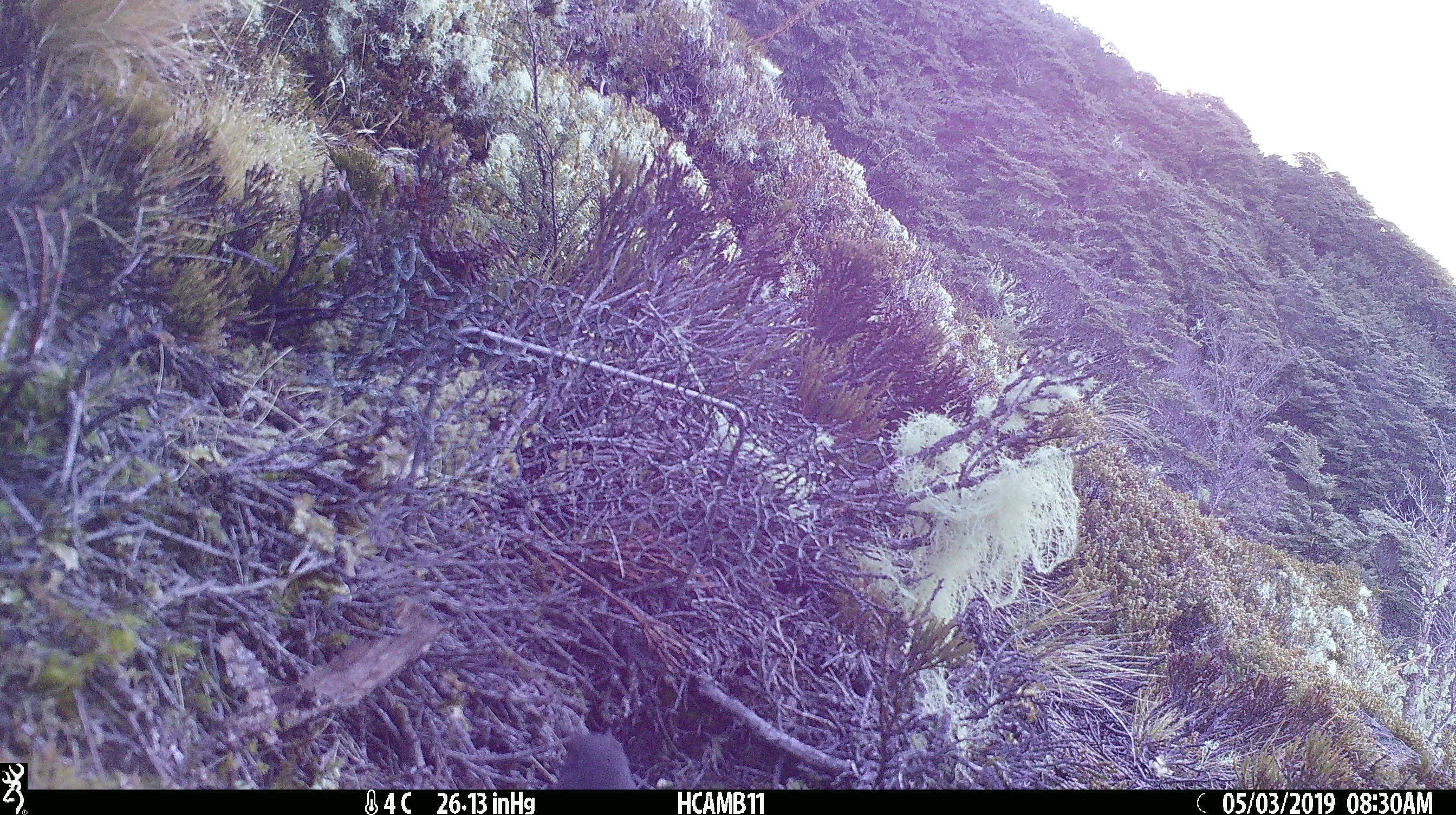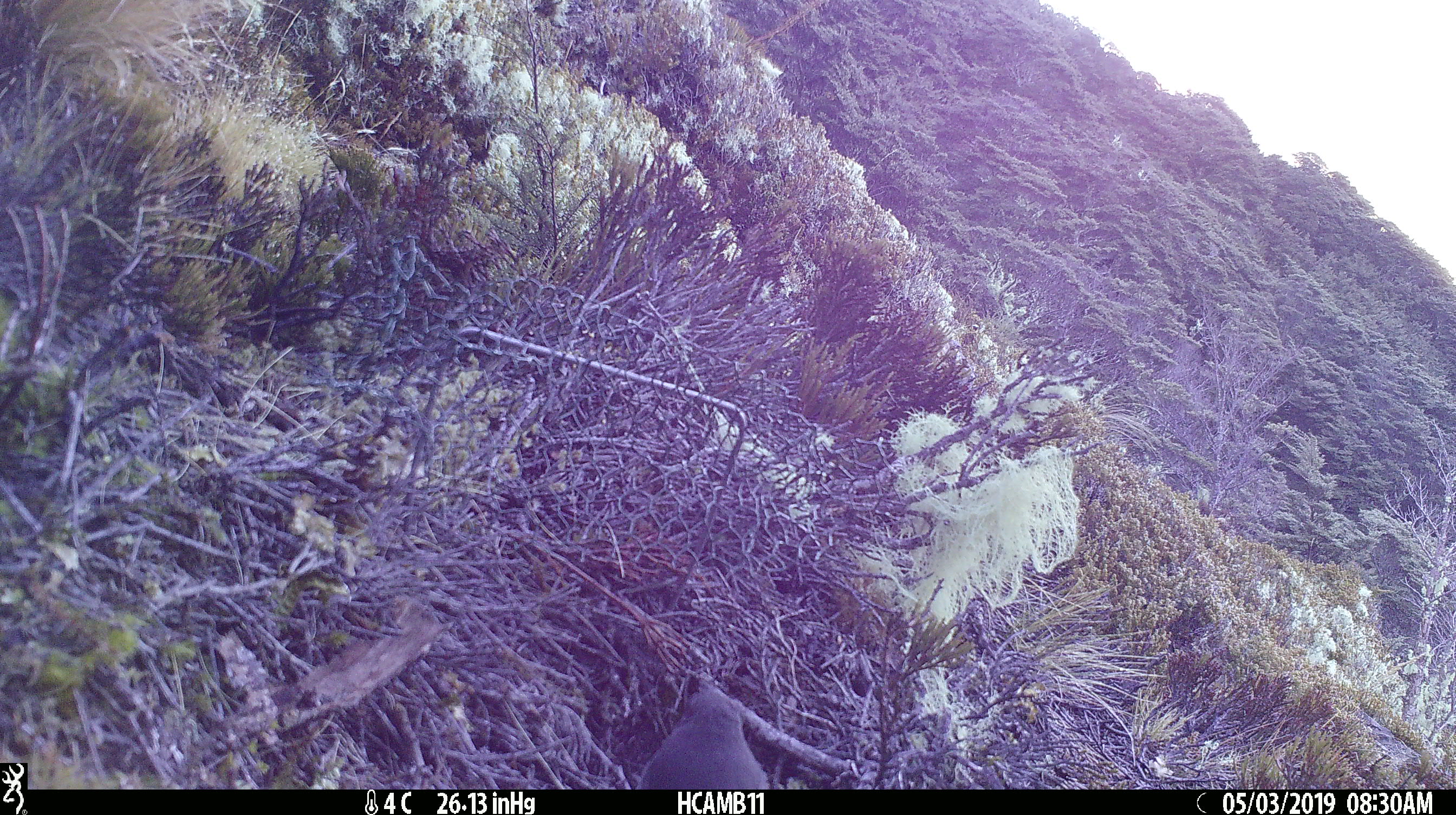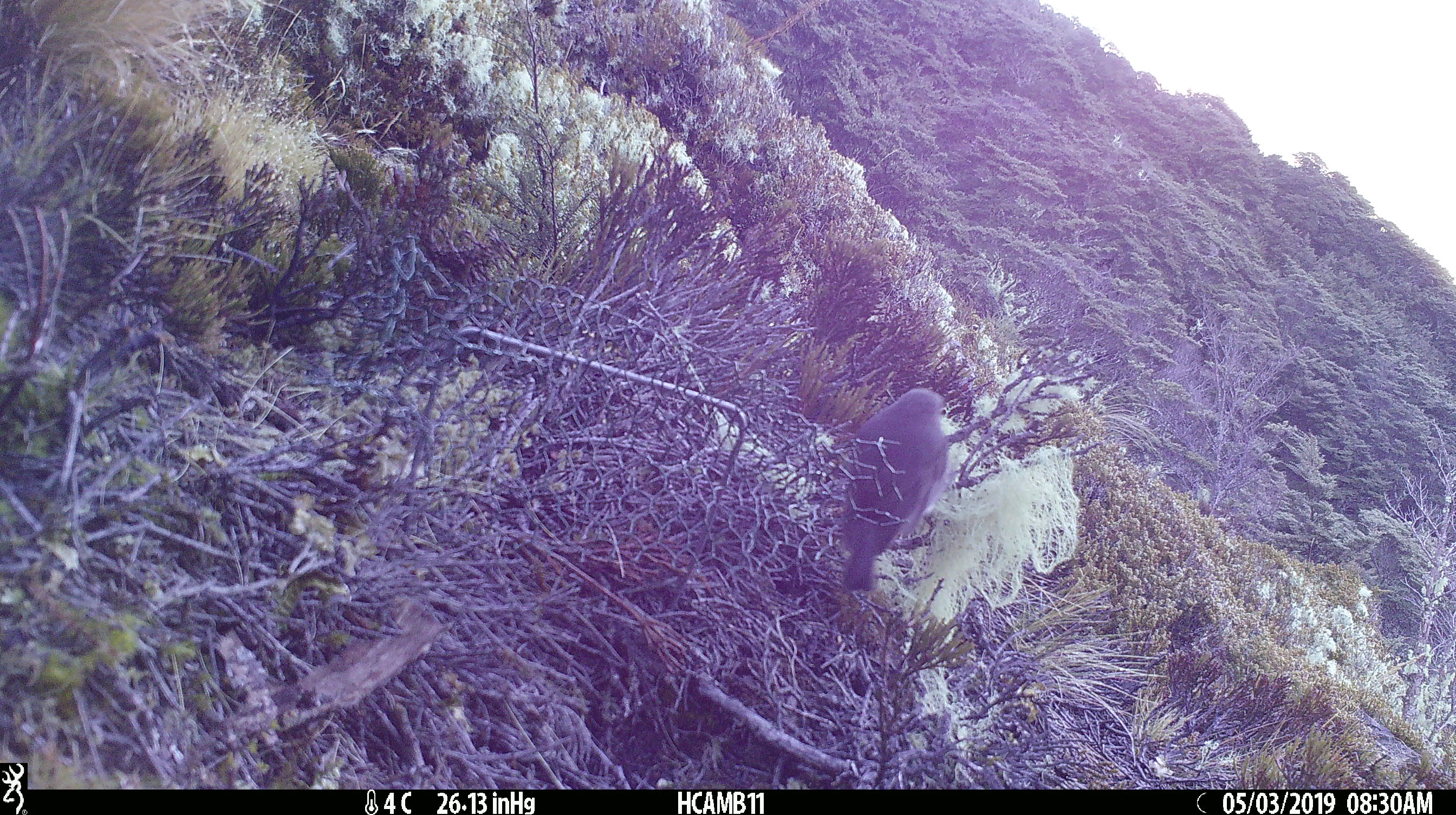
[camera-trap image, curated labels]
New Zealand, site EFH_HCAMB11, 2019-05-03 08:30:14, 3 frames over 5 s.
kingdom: Animalia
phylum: Chordata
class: Aves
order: Passeriformes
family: Petroicidae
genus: Petroica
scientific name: Petroica australis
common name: new zealand robin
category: robin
Robin (new zealand robin) (Petroica australis).